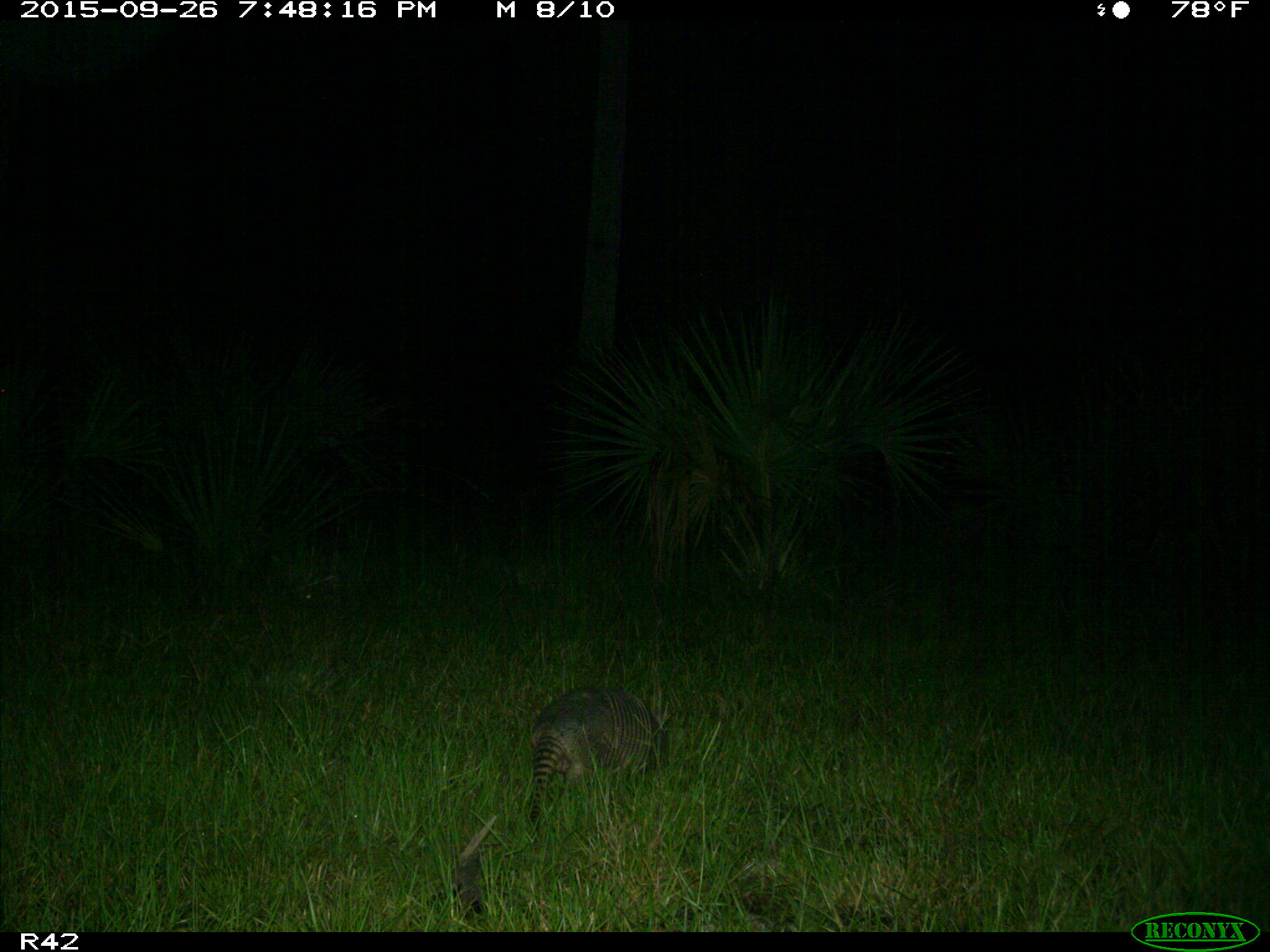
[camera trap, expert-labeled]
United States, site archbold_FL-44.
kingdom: Animalia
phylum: Chordata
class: Mammalia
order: Cingulata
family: Dasypodidae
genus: Dasypus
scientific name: Dasypus novemcinctus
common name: nine-banded armadillo